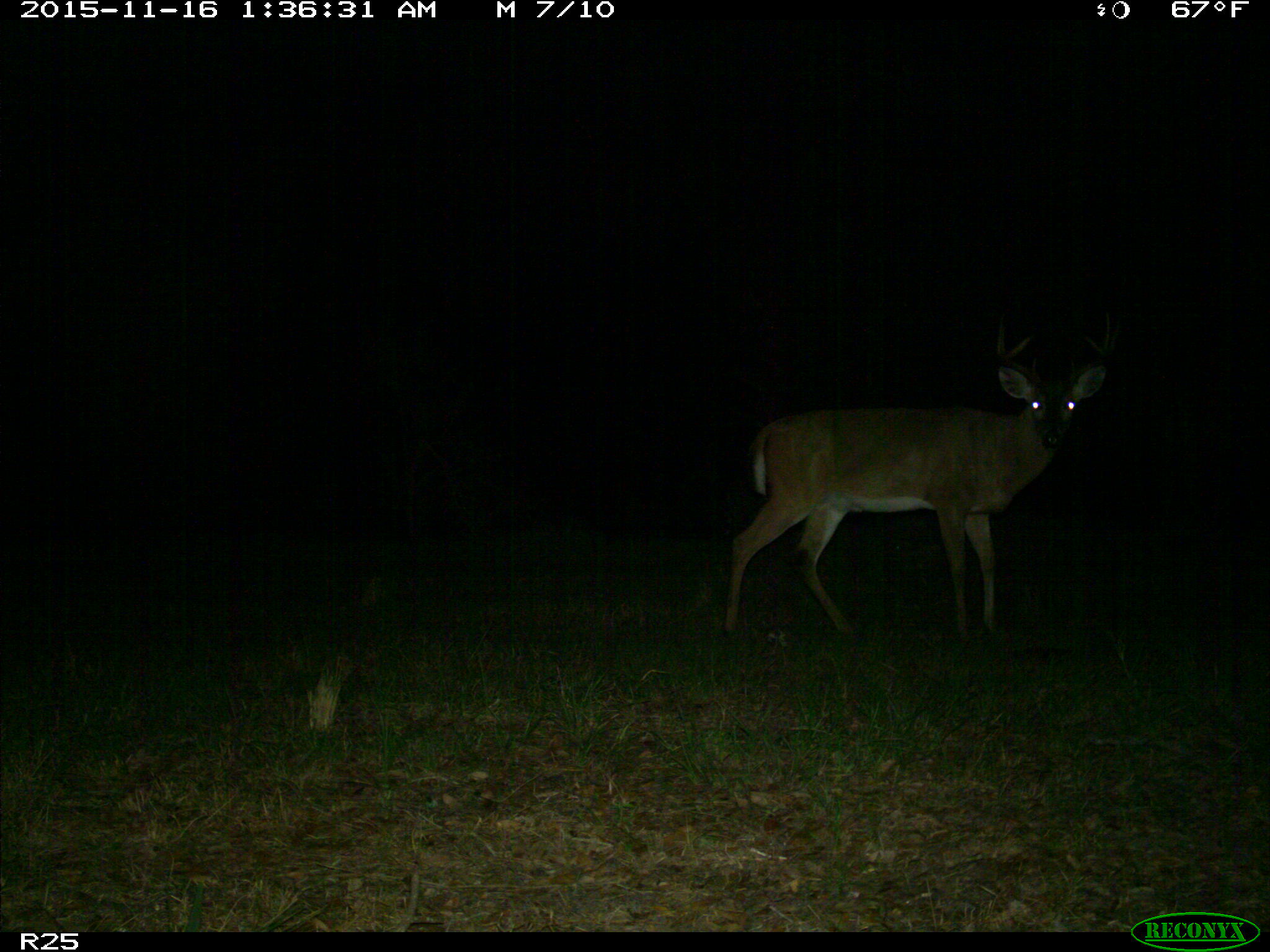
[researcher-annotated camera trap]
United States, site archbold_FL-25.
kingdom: Animalia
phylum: Chordata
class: Mammalia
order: Artiodactyla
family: Cervidae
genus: Odocoileus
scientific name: Odocoileus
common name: deer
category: unidentified deer